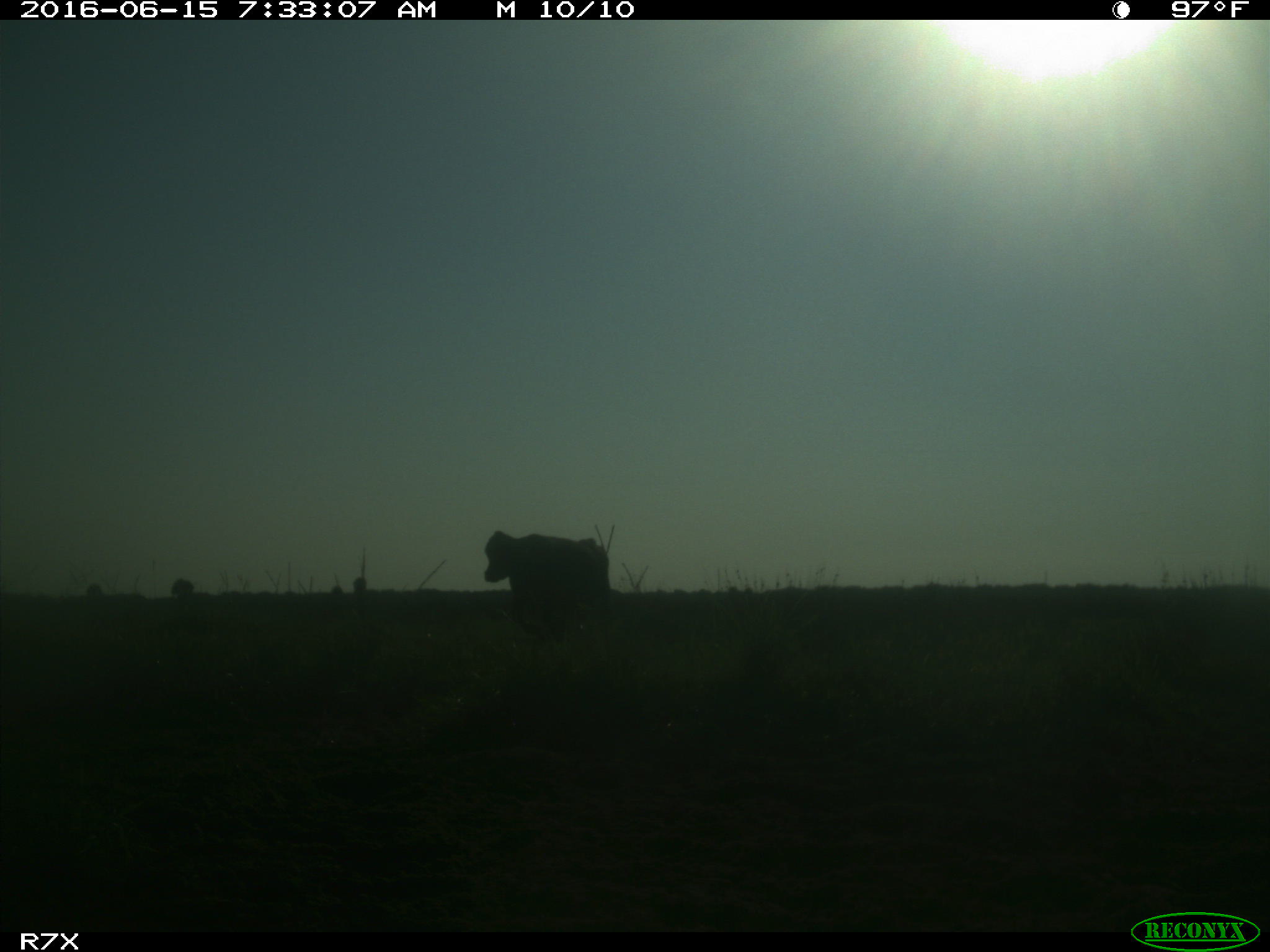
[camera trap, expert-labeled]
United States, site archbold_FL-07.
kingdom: Animalia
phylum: Chordata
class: Mammalia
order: Artiodactyla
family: Bovidae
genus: Bos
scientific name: Bos taurus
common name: domestic cow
Bos taurus (domestic cow).